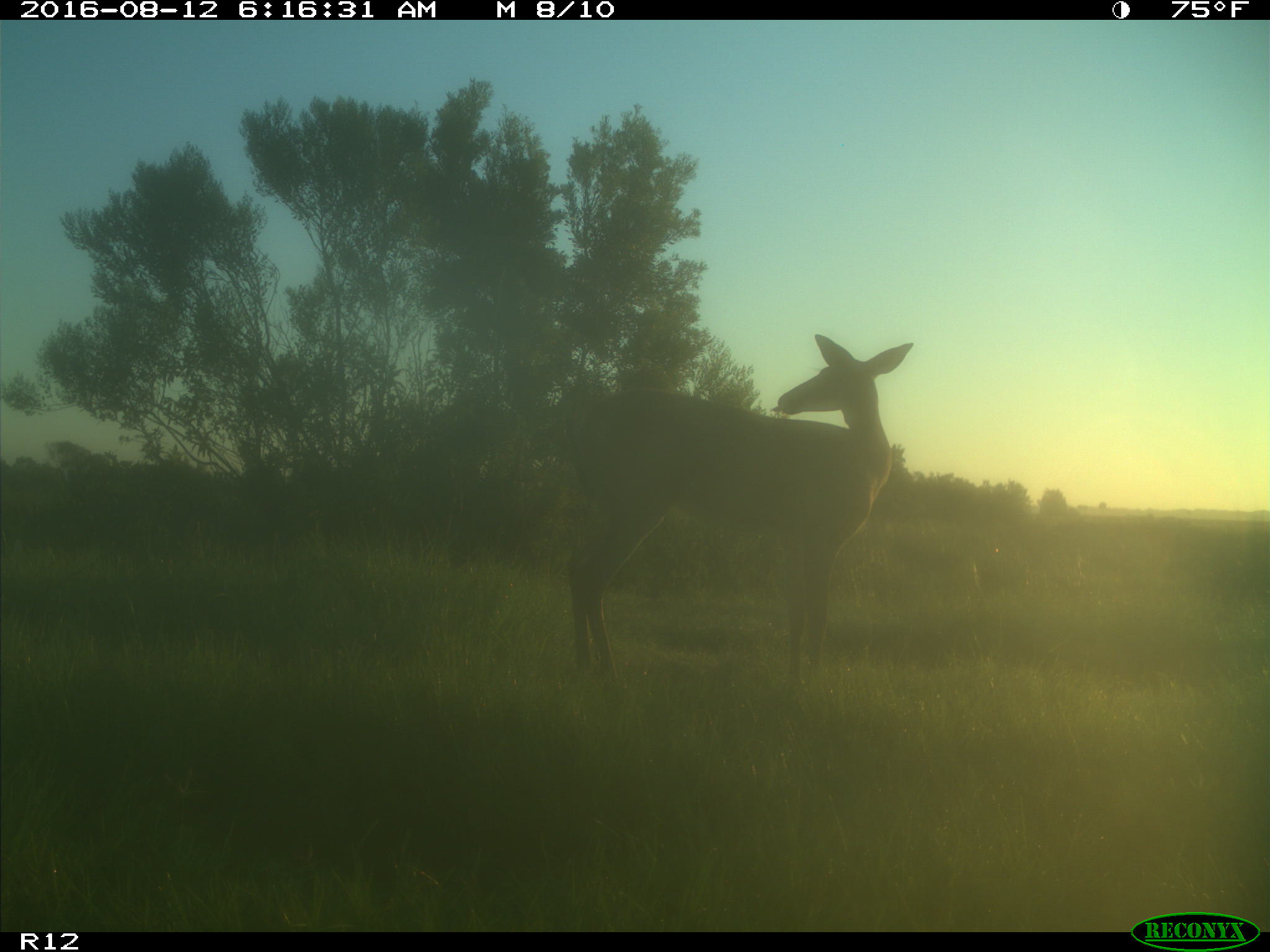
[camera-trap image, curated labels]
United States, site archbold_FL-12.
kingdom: Animalia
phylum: Chordata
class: Mammalia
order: Artiodactyla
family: Cervidae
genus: Odocoileus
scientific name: Odocoileus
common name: deer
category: unidentified deer